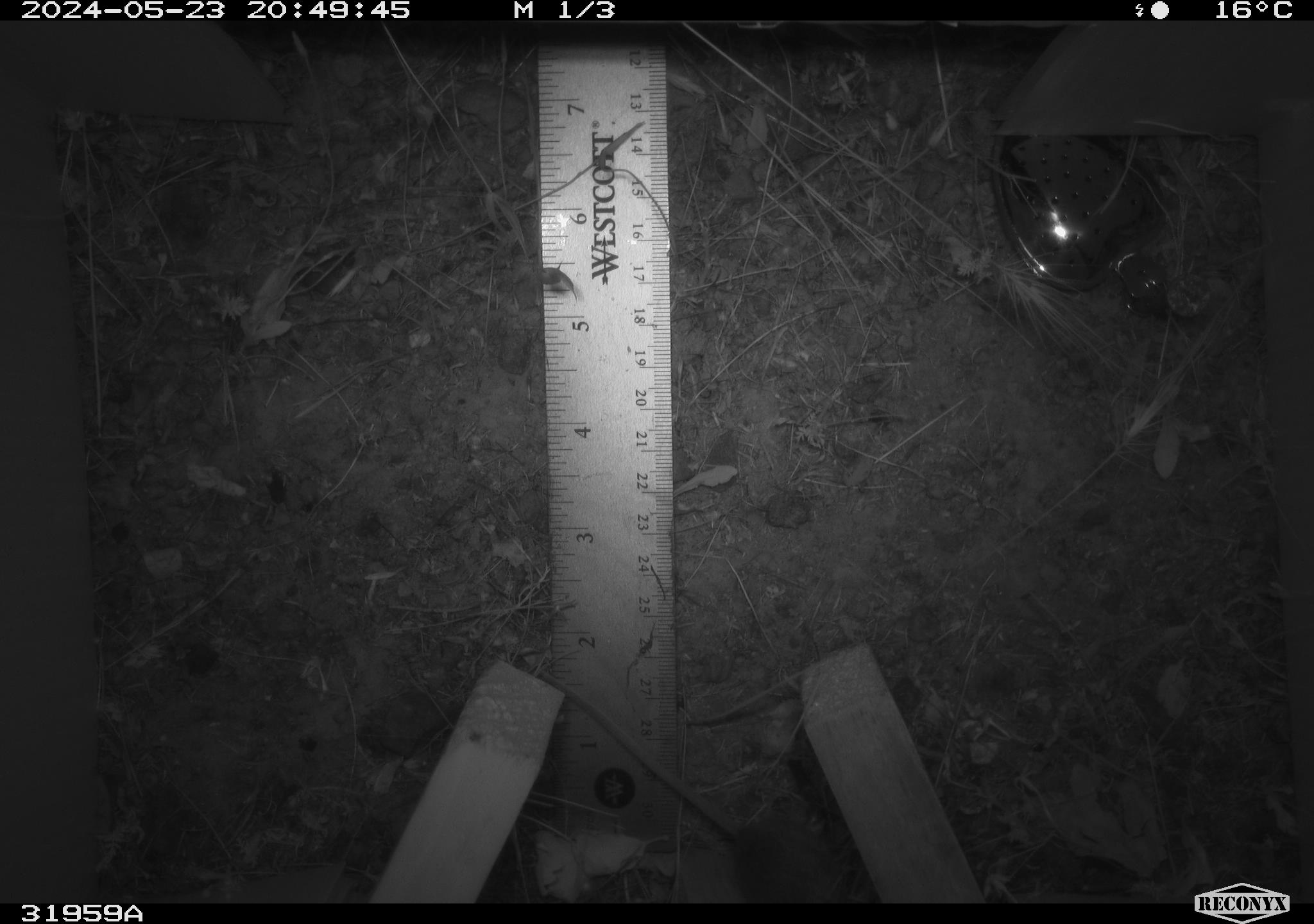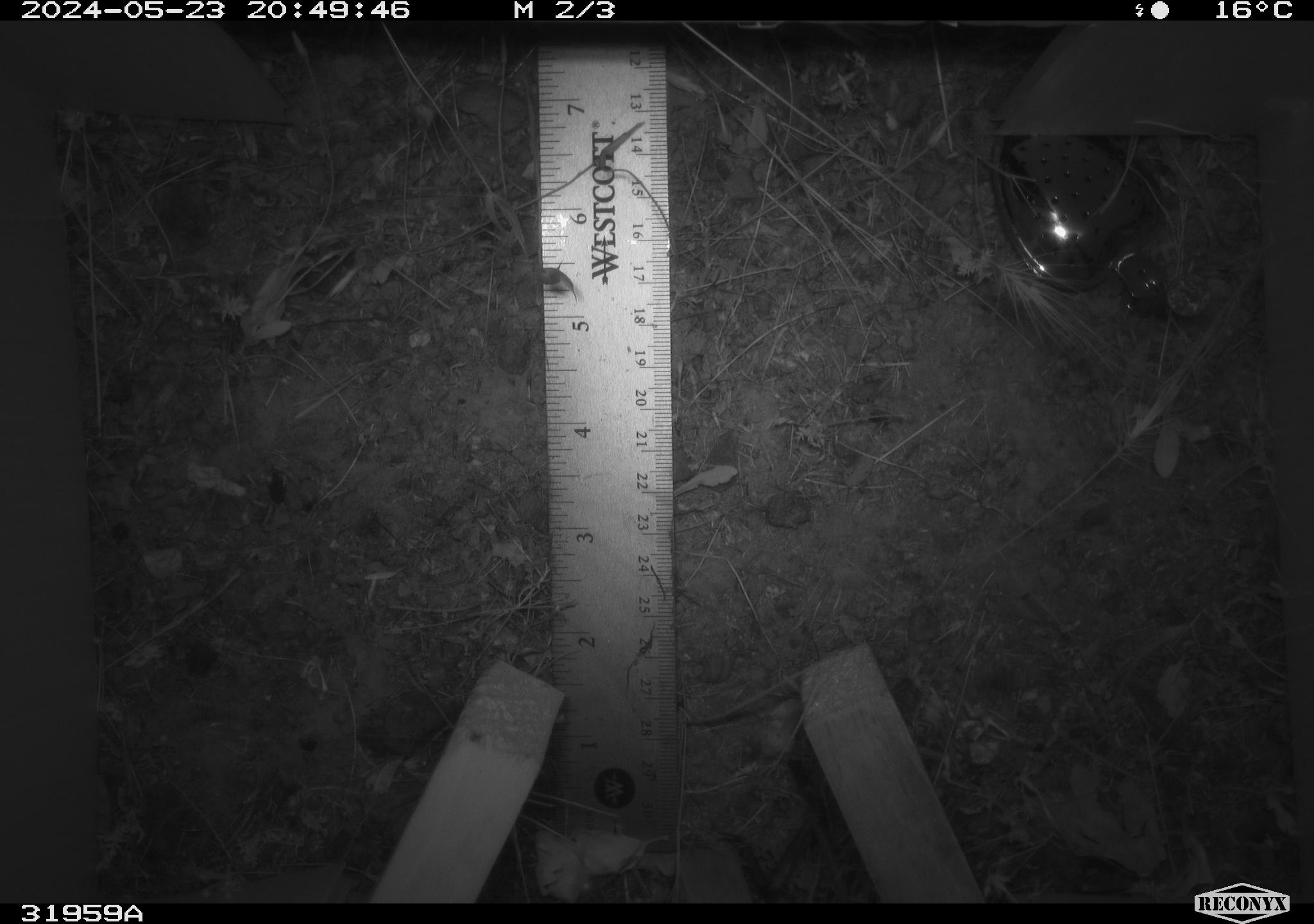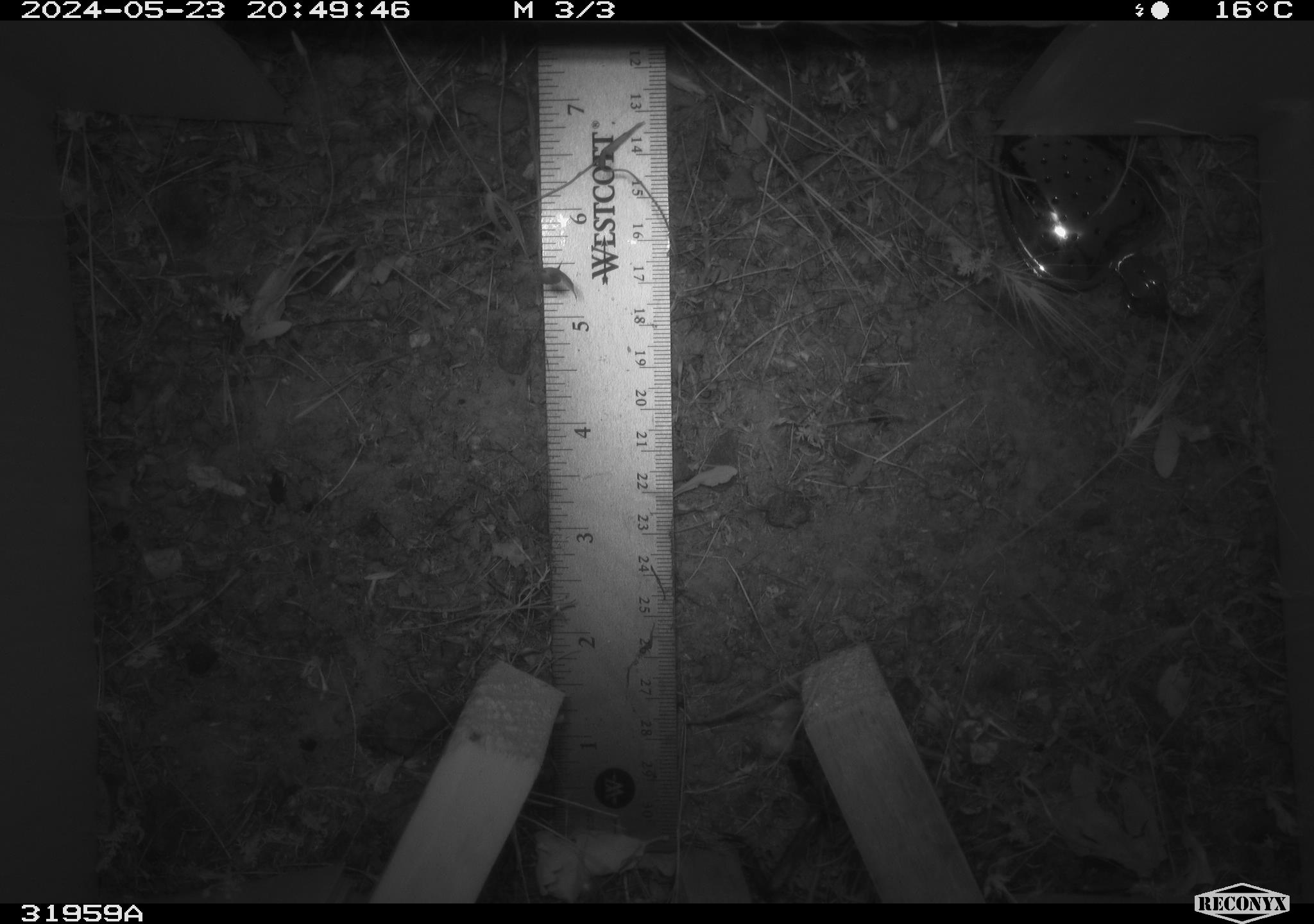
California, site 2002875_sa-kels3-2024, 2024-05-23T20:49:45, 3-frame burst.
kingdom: Animalia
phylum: Chordata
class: Mammalia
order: Rodentia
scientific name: Rodentia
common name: rodent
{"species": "rodent (Rodentia)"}